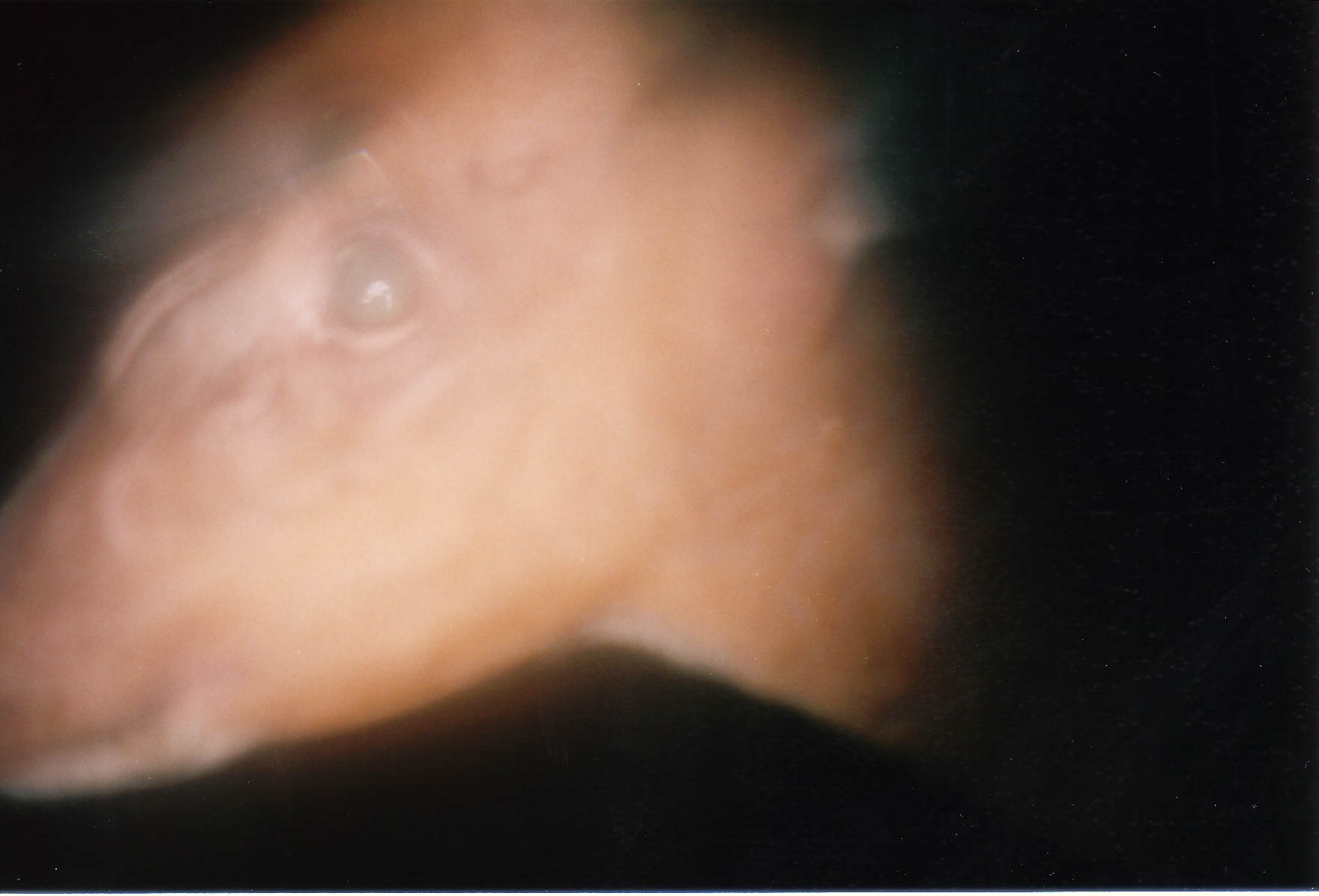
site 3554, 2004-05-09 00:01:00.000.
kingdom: Animalia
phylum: Chordata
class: Mammalia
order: Artiodactyla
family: Cervidae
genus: Muntiacus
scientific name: Muntiacus muntjak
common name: southern red muntjac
Muntiacus muntjak (southern red muntjac), count 1.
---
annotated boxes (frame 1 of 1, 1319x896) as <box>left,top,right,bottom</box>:
muntiacus muntjak: <box>0,0,1019,827</box>